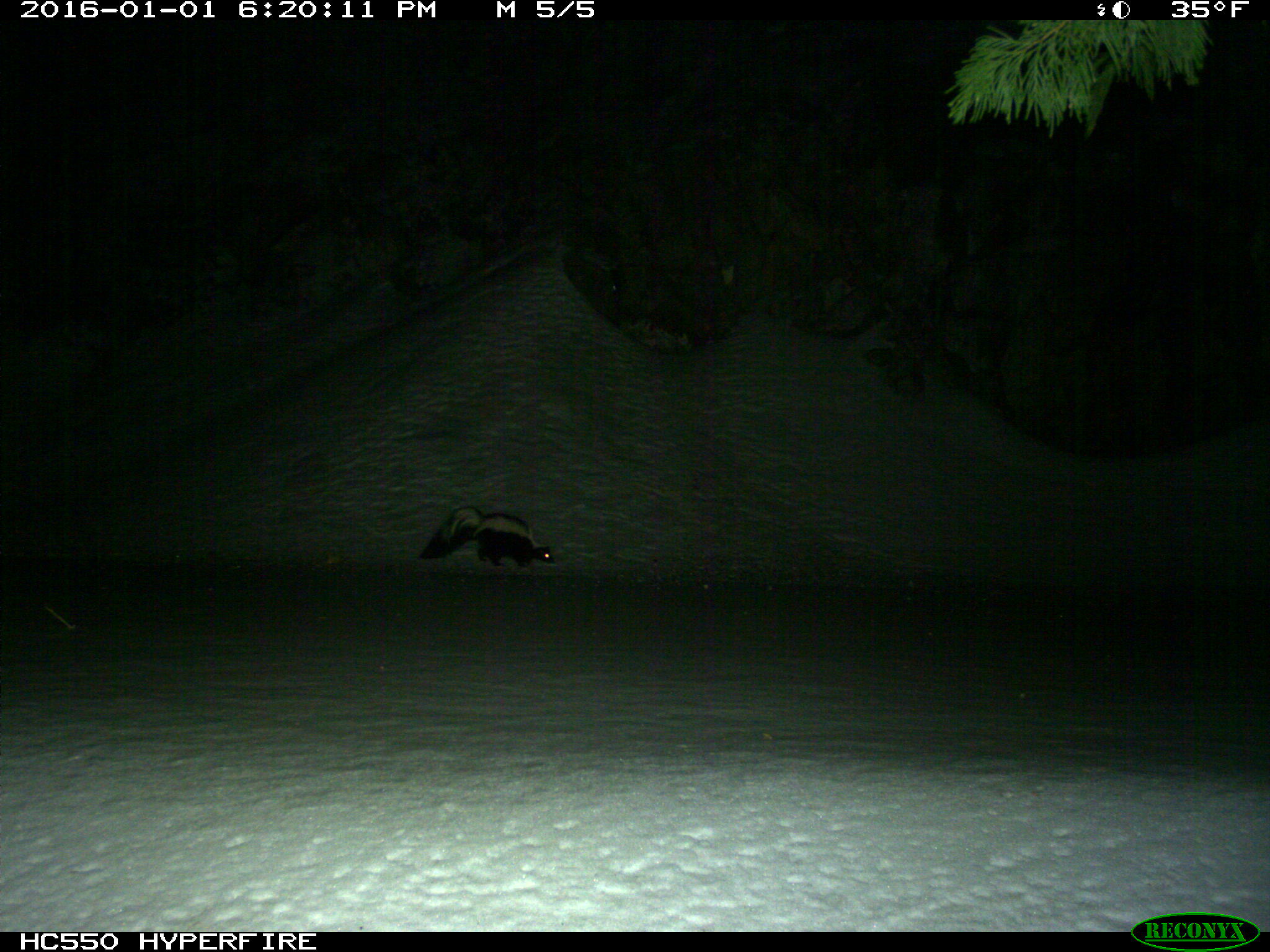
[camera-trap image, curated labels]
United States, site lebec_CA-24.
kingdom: Animalia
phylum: Chordata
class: Mammalia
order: Carnivora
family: Mephitidae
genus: Mephitis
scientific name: Mephitis mephitis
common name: striped skunk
Mephitis mephitis (striped skunk).